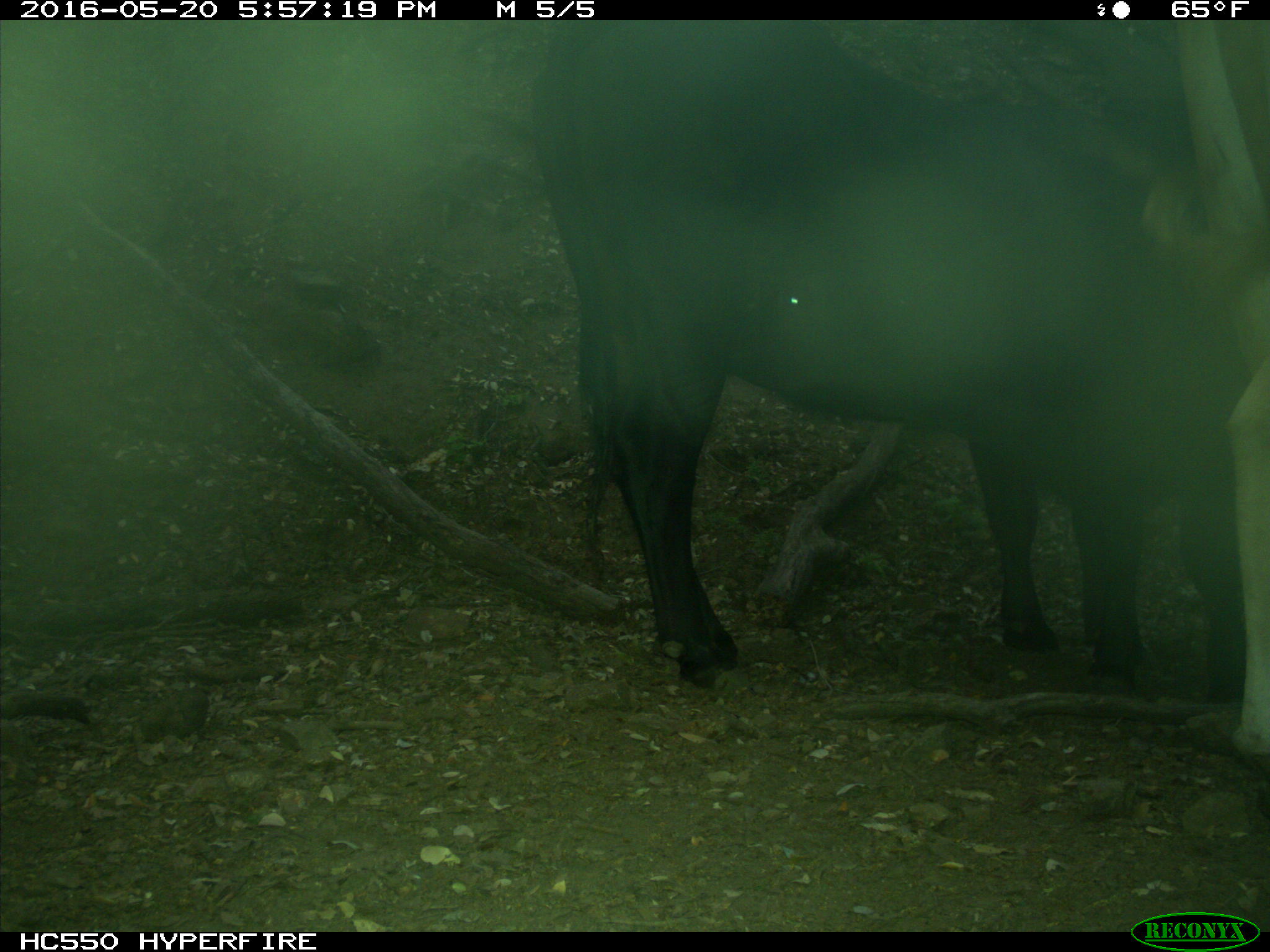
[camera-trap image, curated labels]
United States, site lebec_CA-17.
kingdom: Animalia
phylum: Chordata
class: Mammalia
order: Artiodactyla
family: Bovidae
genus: Bos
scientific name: Bos taurus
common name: domestic cow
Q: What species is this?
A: Bos taurus (domestic cow).